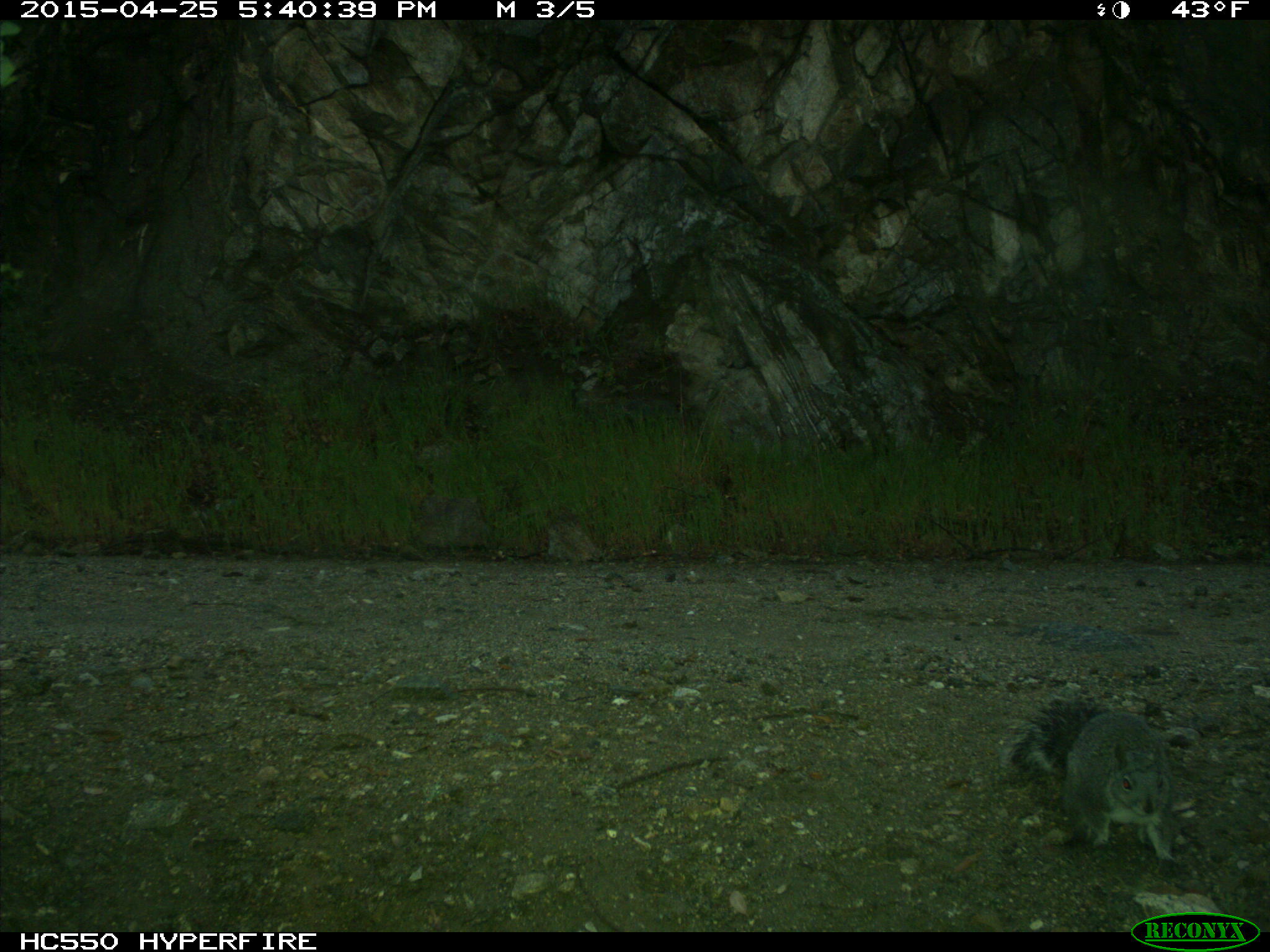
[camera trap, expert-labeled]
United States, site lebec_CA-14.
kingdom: Animalia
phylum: Chordata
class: Mammalia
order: Rodentia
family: Sciuridae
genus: Sciurus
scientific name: Sciurus carolinensis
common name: eastern gray squirrel